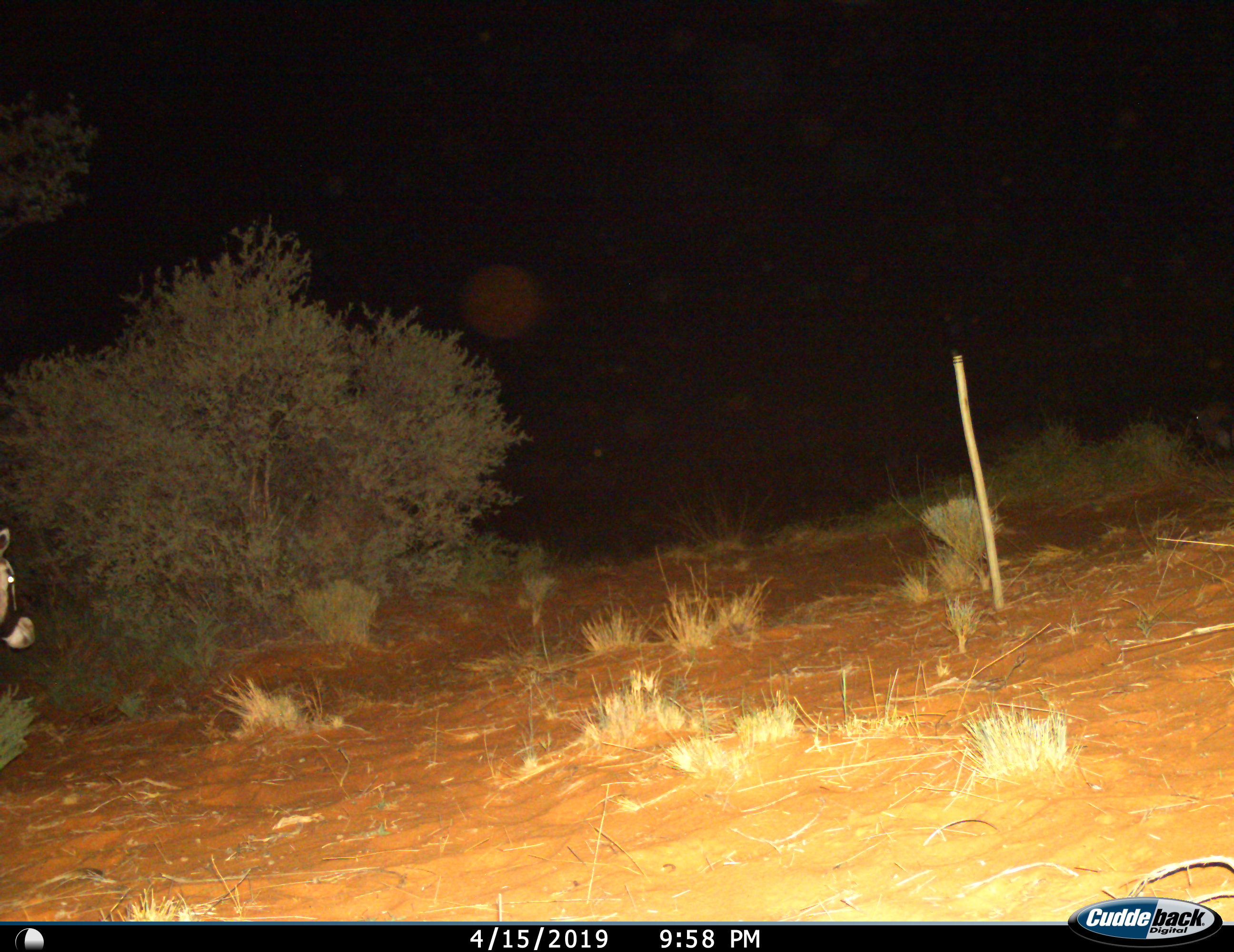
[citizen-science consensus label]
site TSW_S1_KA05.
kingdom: Animalia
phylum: Chordata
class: Mammalia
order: Artiodactyla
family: Bovidae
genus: Oryx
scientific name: Oryx gazella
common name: gemsbok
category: oryx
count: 1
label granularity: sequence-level